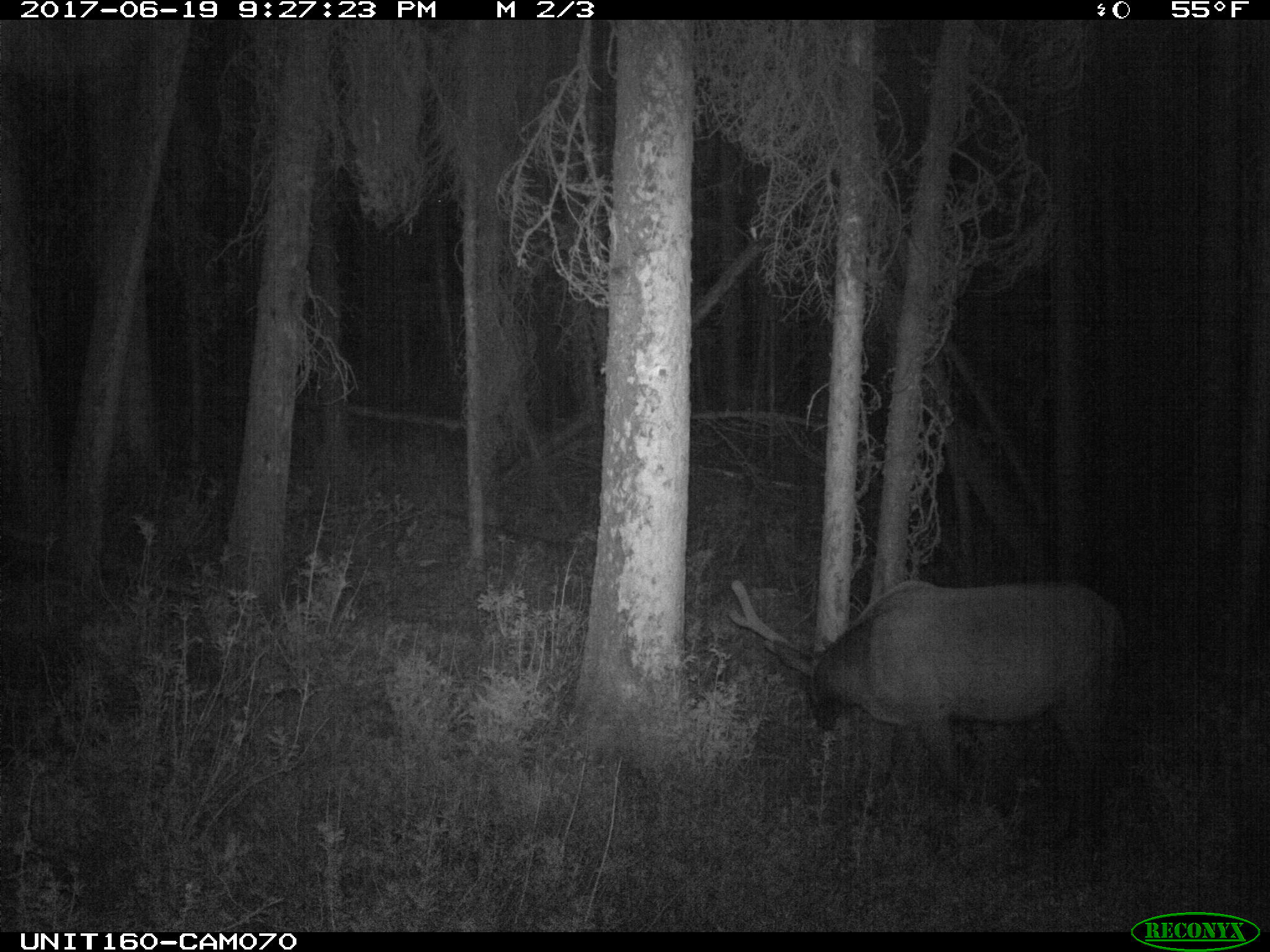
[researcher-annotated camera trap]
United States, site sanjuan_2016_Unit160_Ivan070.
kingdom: Animalia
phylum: Chordata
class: Mammalia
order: Artiodactyla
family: Cervidae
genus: Cervus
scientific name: Cervus elaphus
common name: red deer